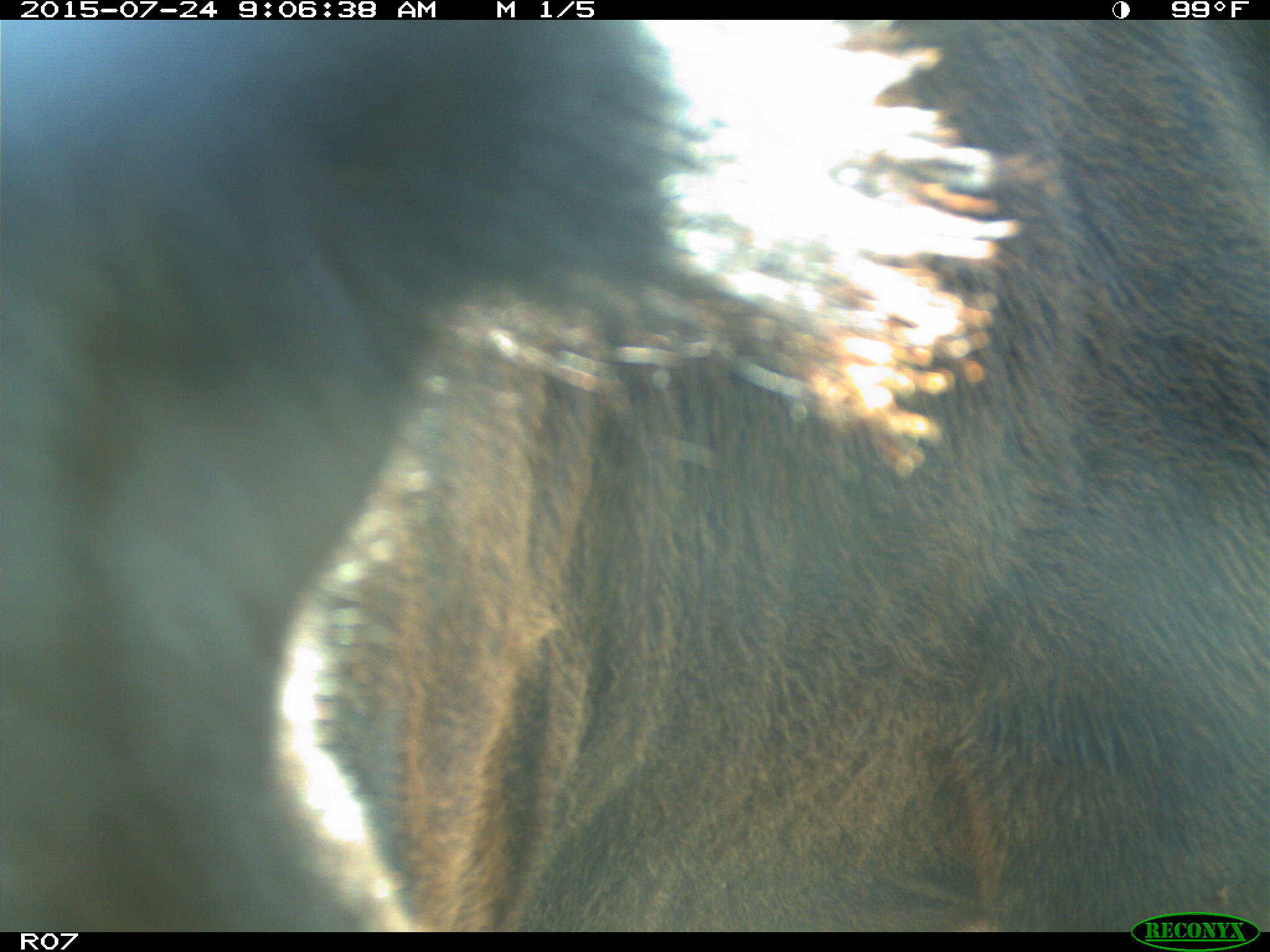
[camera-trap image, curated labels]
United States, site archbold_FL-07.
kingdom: Animalia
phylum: Chordata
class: Mammalia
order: Artiodactyla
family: Bovidae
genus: Bos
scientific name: Bos taurus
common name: domestic cow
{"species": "Bos taurus (domestic cow)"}